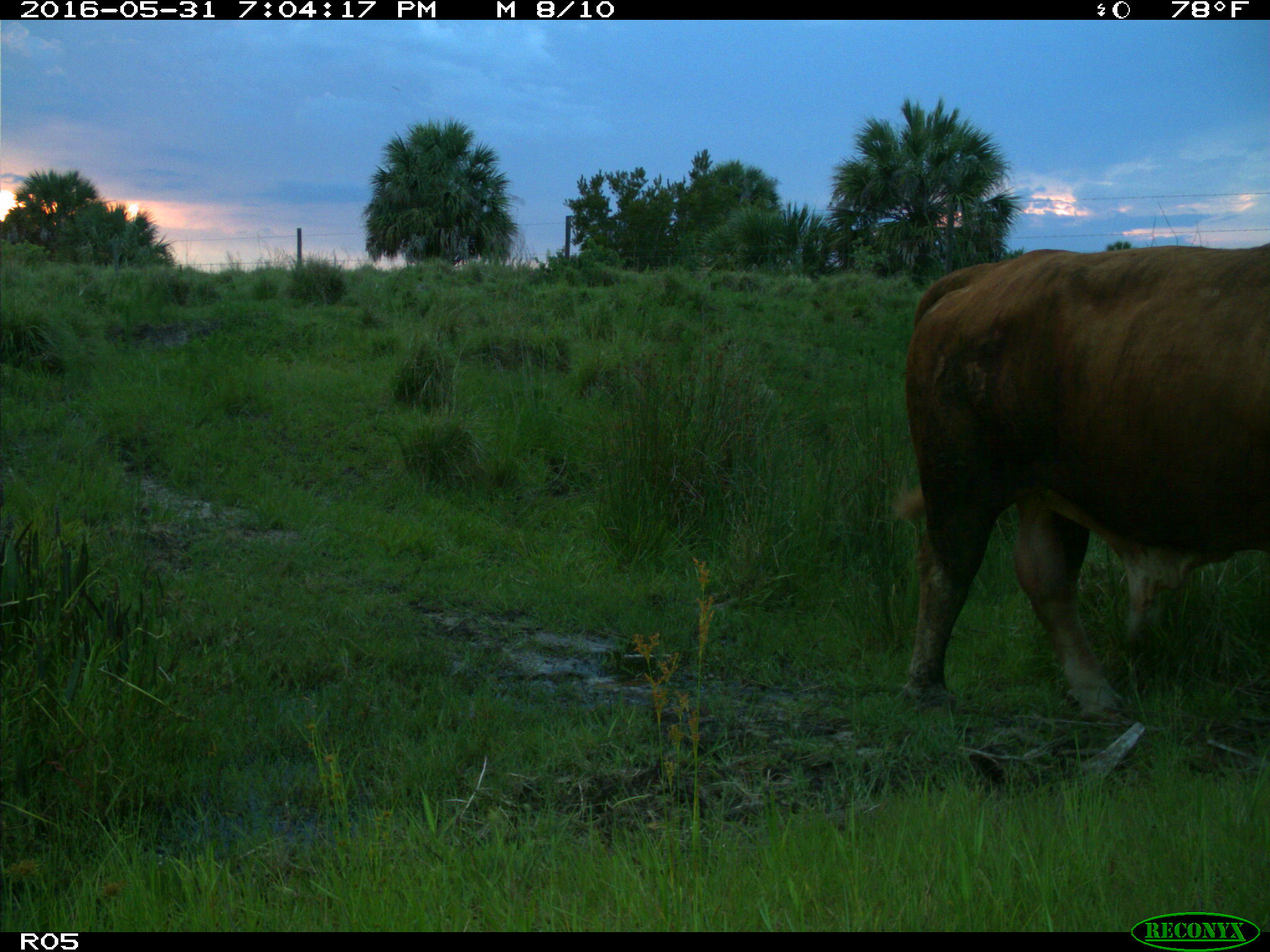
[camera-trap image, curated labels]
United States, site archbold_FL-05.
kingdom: Animalia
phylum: Chordata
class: Mammalia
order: Artiodactyla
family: Bovidae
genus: Bos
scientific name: Bos taurus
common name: domestic cow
Bos taurus (domestic cow).